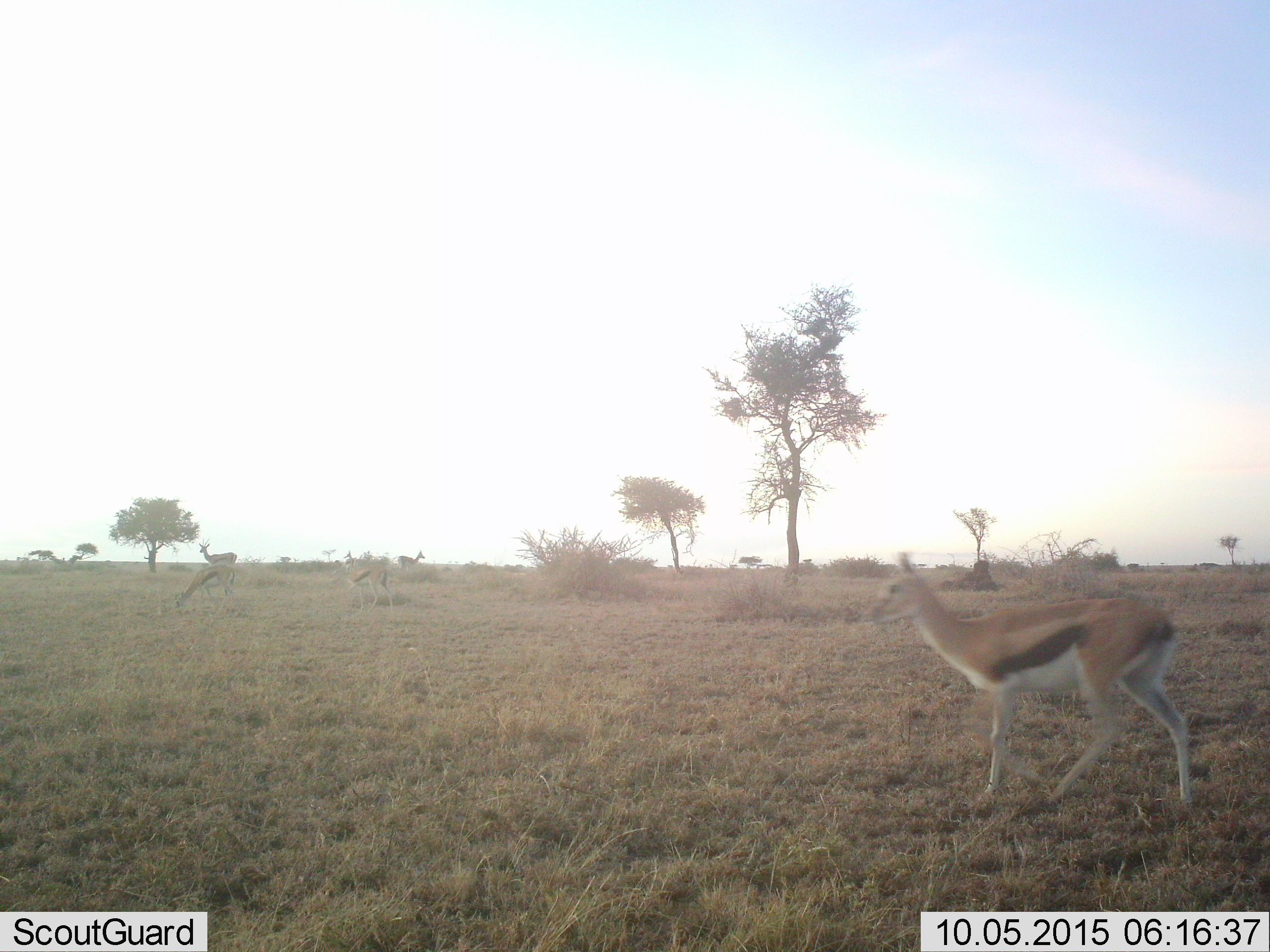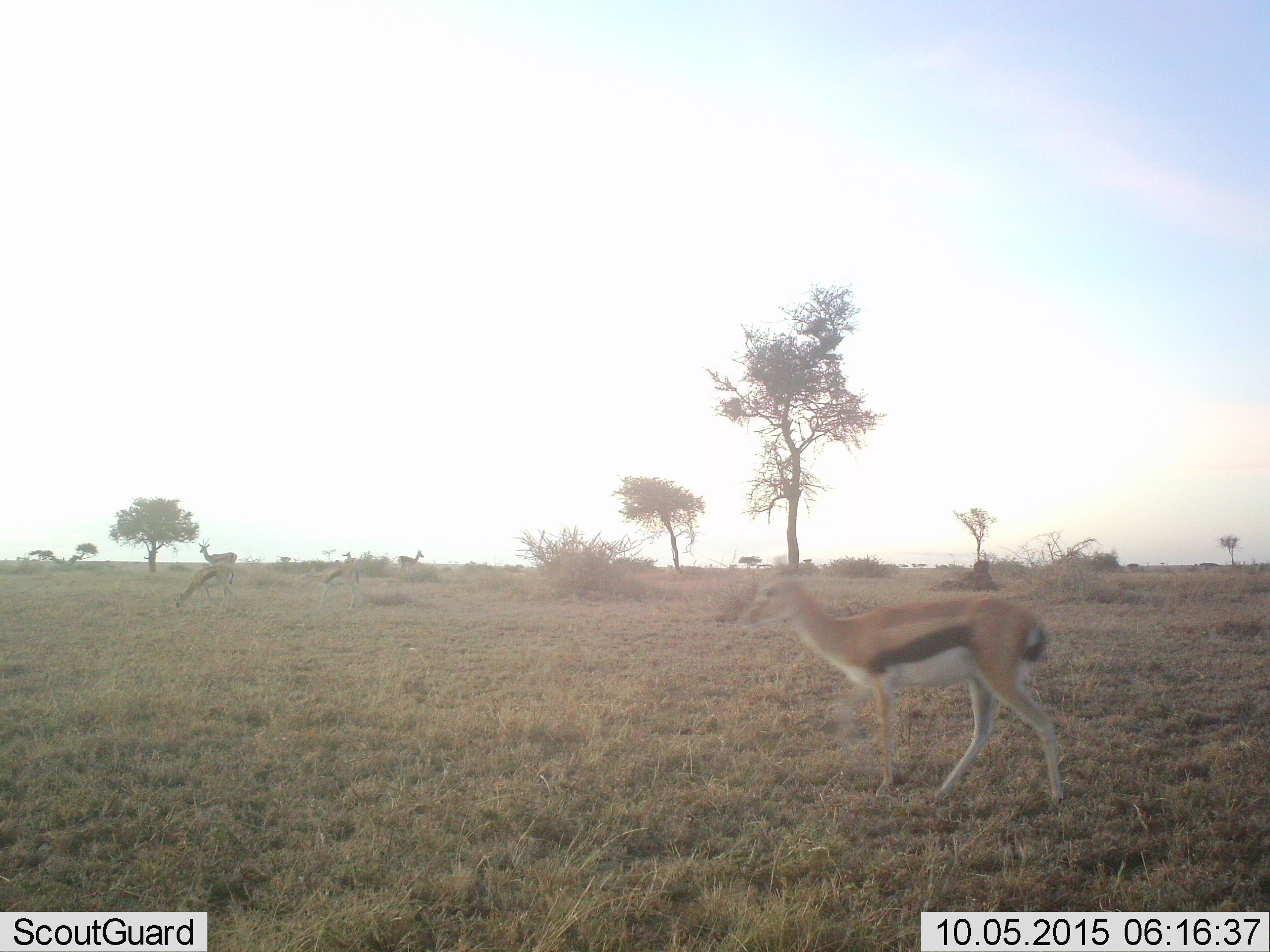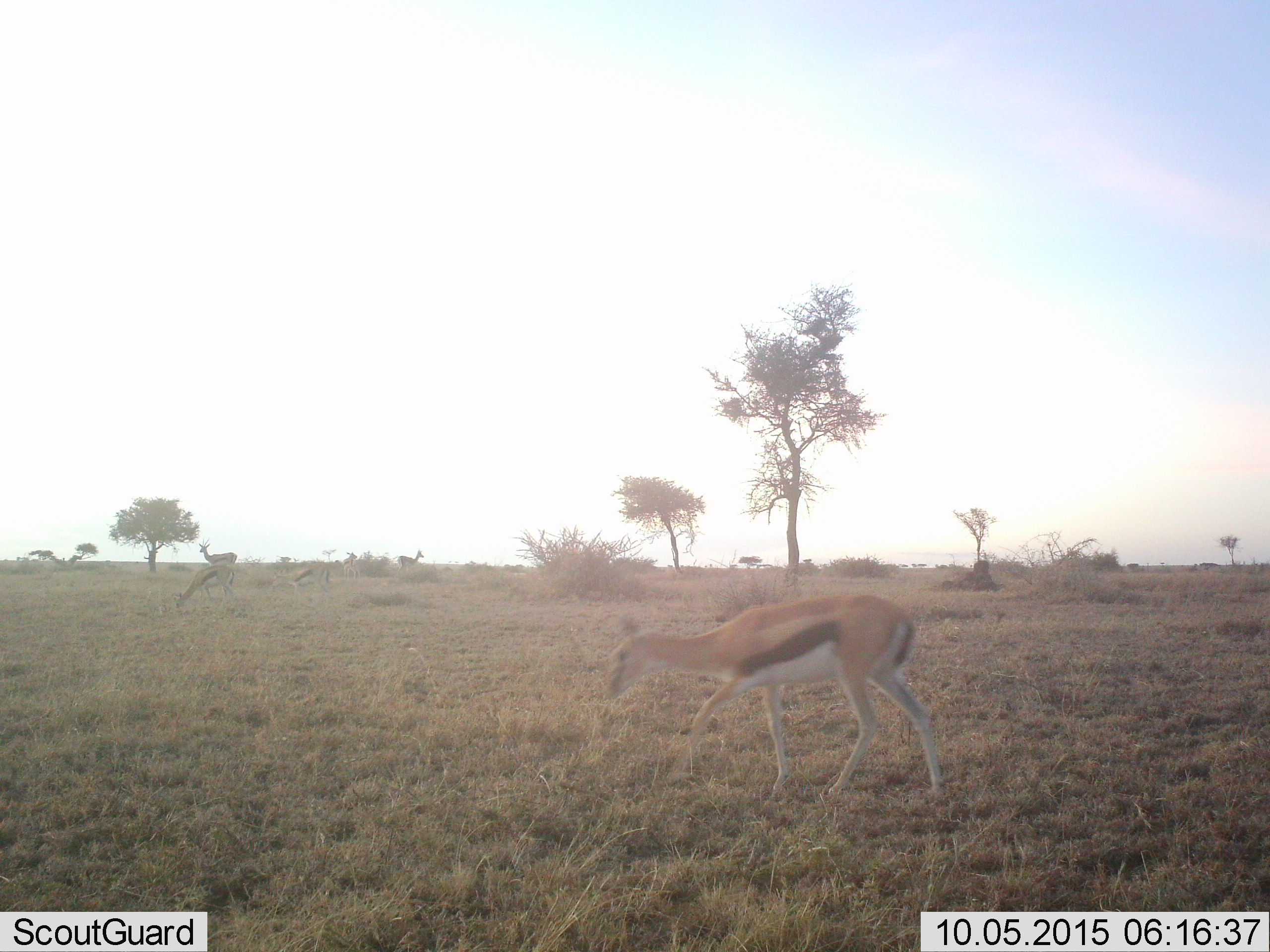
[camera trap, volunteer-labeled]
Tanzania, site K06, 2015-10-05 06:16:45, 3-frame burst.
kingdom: Animalia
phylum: Chordata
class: Mammalia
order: Artiodactyla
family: Bovidae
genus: Eudorcas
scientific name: Eudorcas thomsonii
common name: thomson's gazelle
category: gazellethomsons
Gazellethomsons (thomson's gazelle) (Eudorcas thomsonii), count 4. Behavior (volunteer vote fractions): standing 57%, resting 0%, moving 57%, interacting 0%. Young present (vote fraction): 0%. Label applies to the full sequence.